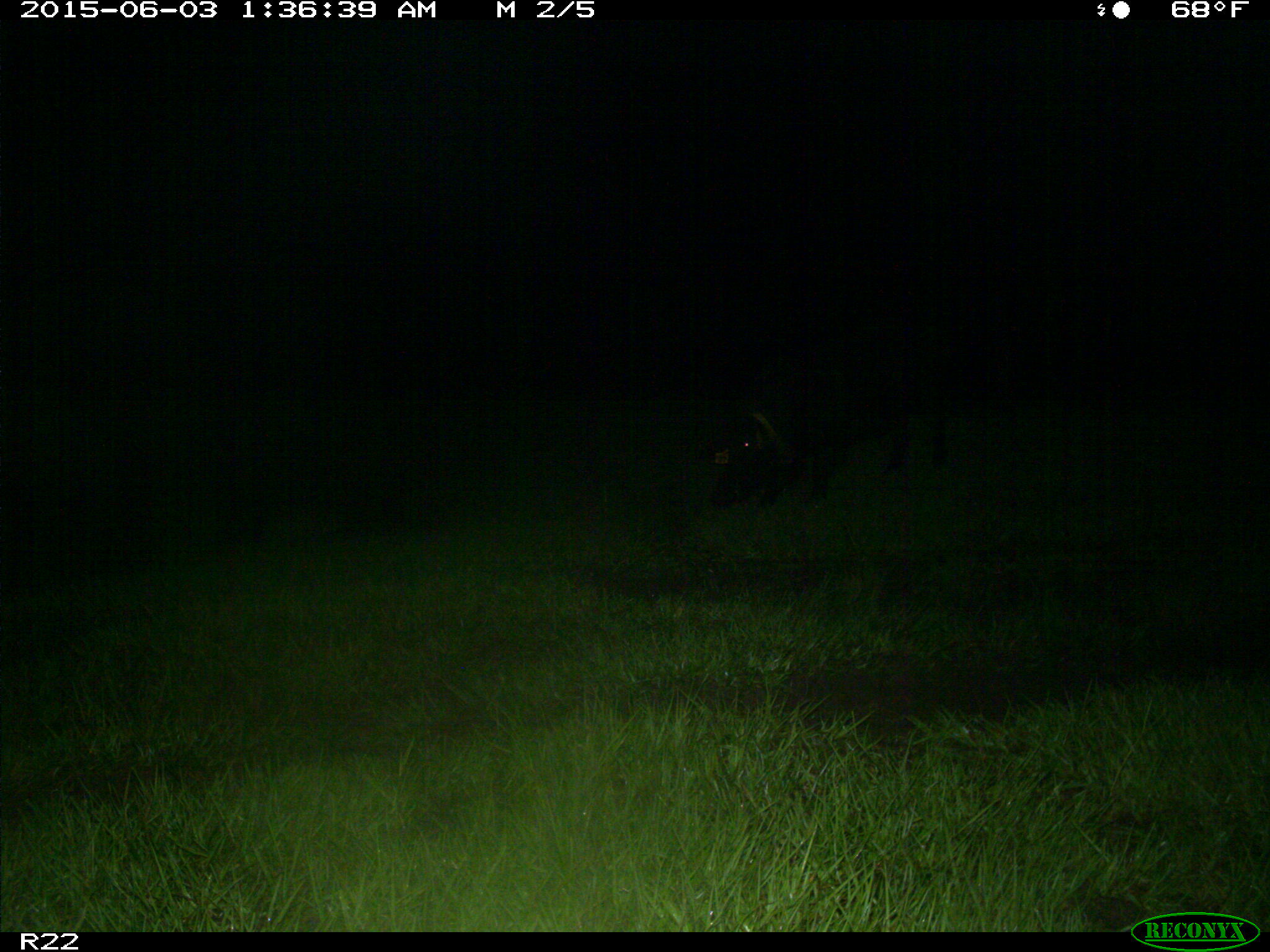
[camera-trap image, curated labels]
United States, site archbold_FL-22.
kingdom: Animalia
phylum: Chordata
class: Mammalia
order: Artiodactyla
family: Bovidae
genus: Bos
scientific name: Bos taurus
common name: domestic cow